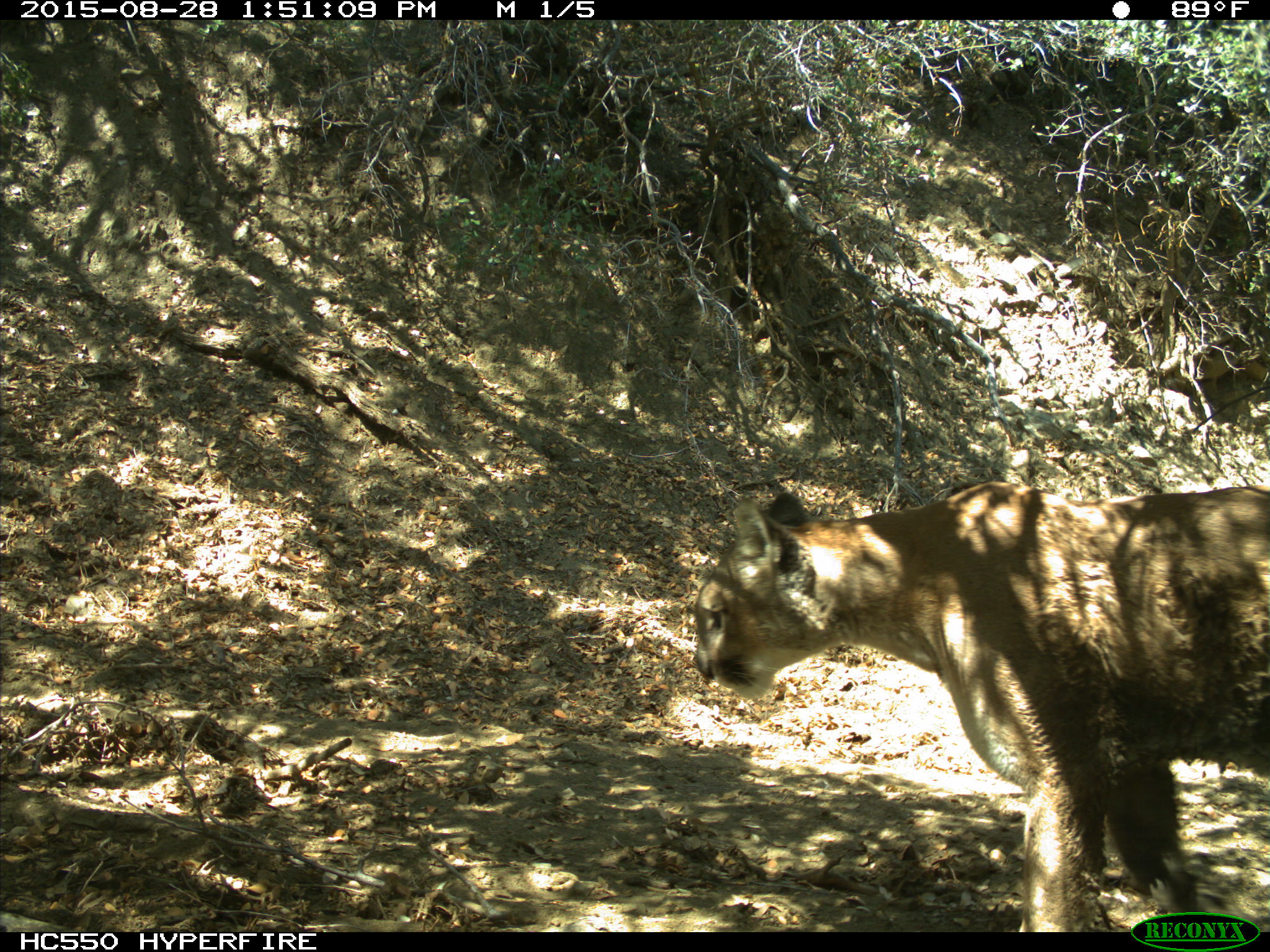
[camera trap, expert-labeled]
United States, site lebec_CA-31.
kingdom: Animalia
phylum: Chordata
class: Mammalia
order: Carnivora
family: Felidae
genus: Puma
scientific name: Puma concolor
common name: mountain lion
Puma concolor (mountain lion).